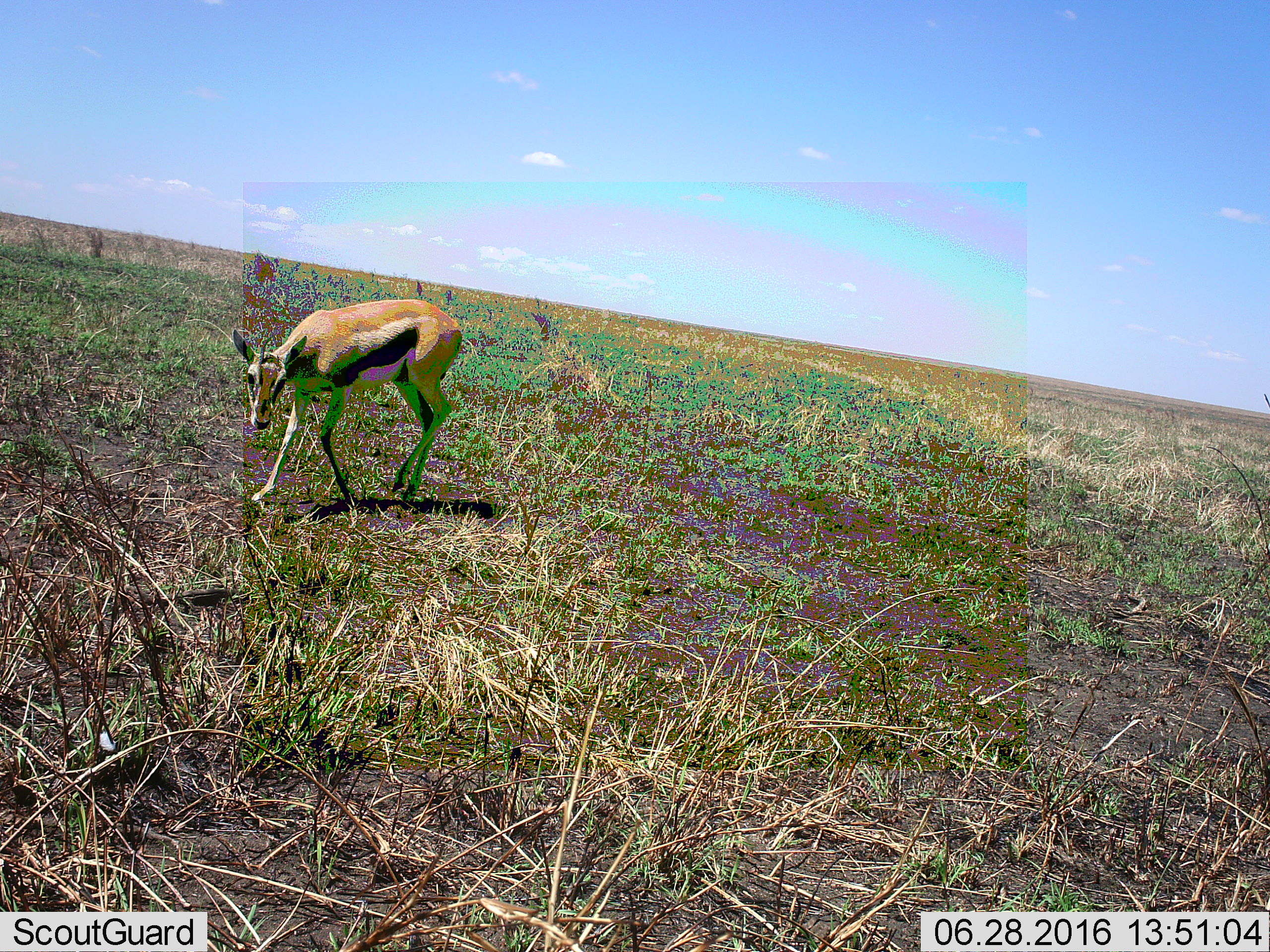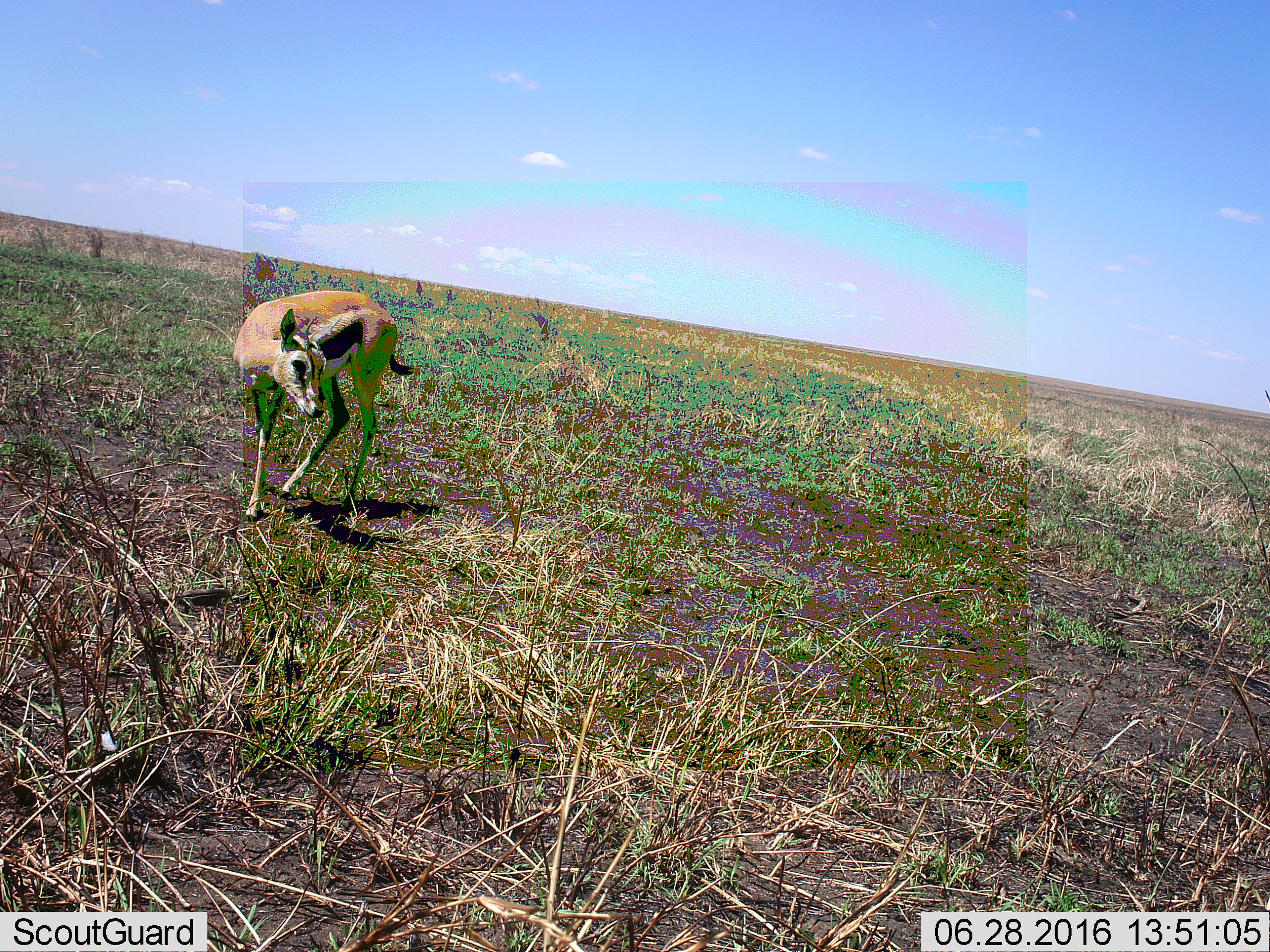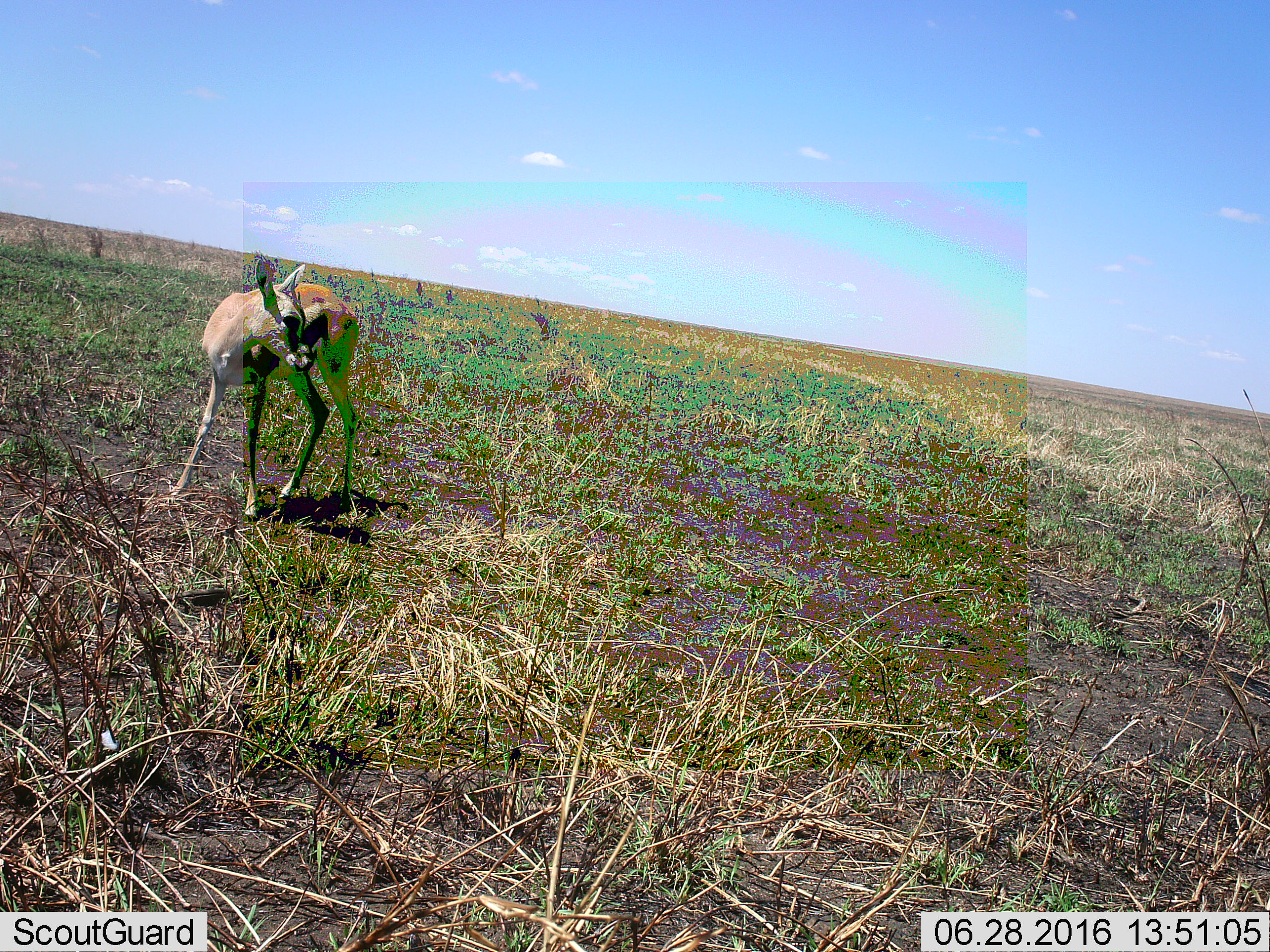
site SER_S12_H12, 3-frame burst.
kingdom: Animalia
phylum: Chordata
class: Mammalia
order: Artiodactyla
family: Bovidae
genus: Eudorcas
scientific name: Eudorcas thomsonii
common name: thomson's gazelle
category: gazellethomsons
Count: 1.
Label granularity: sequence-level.